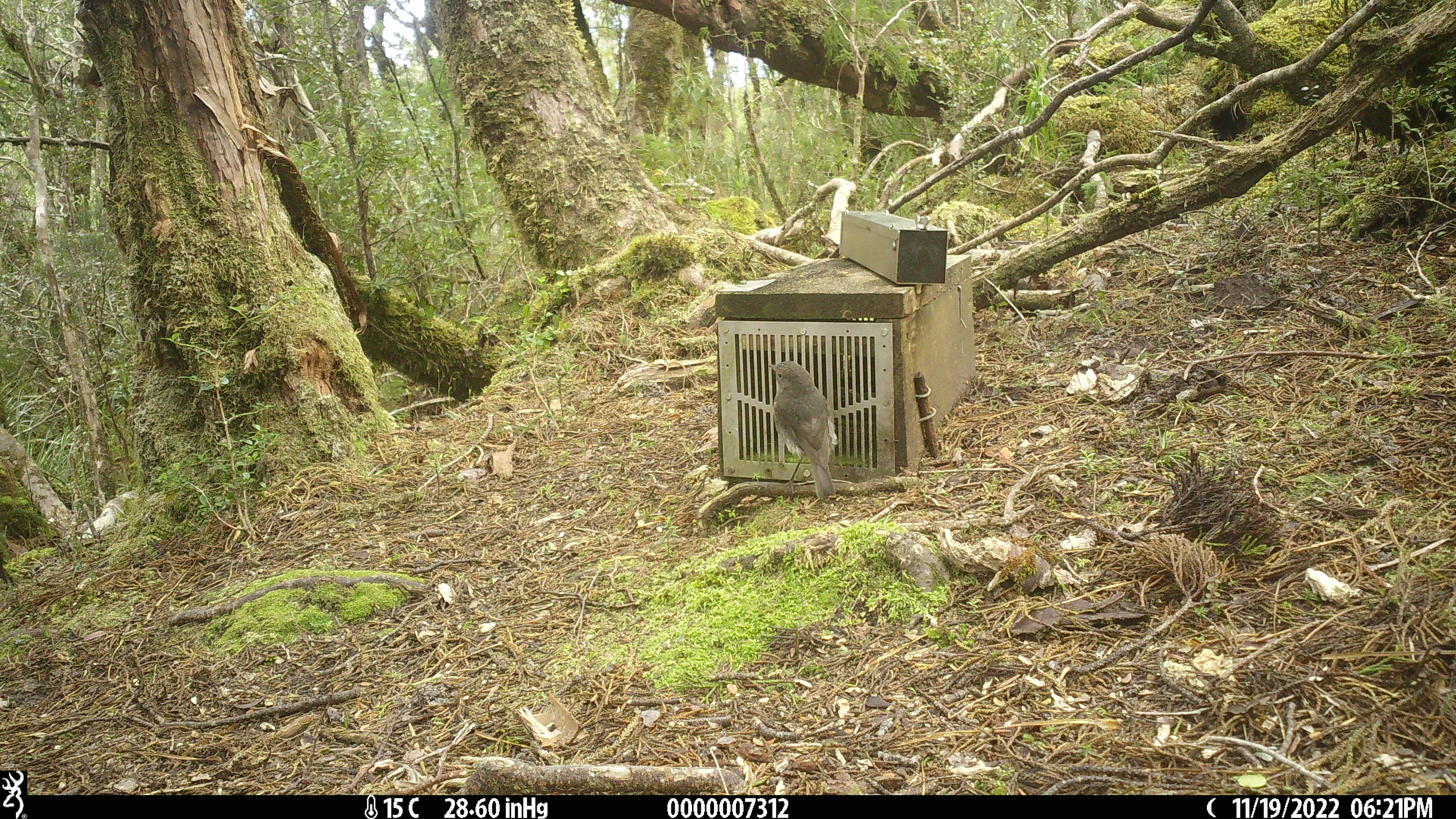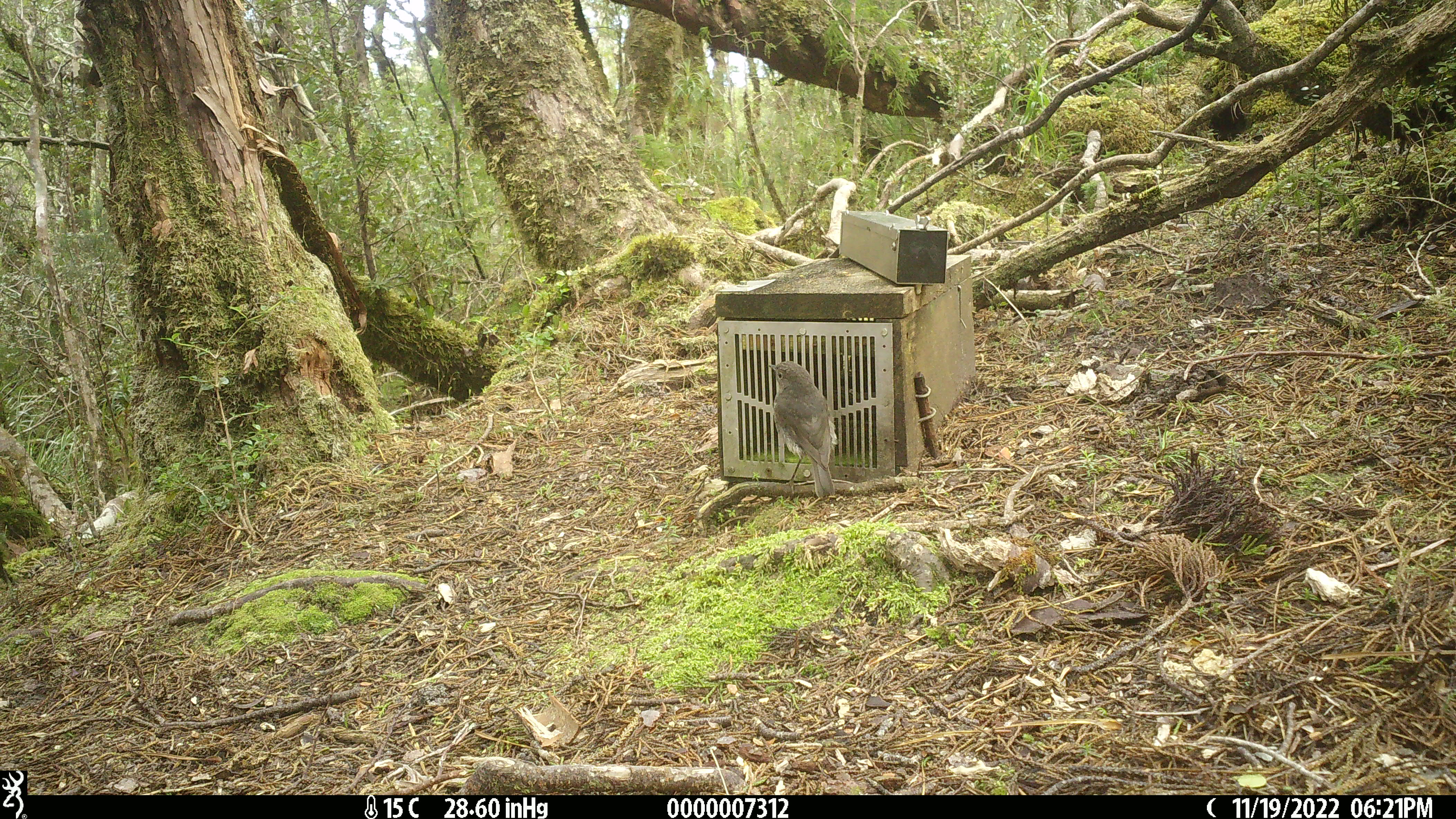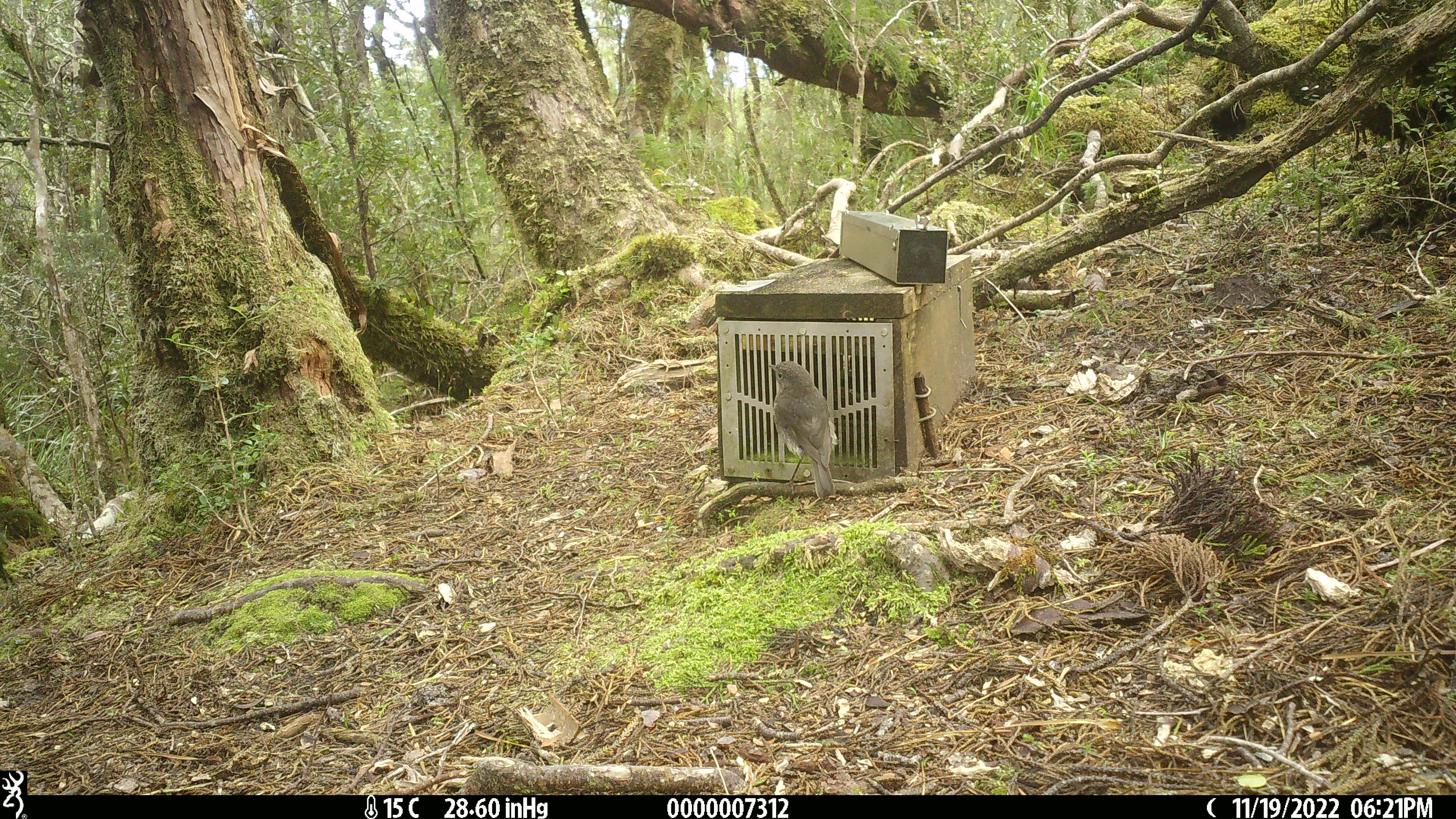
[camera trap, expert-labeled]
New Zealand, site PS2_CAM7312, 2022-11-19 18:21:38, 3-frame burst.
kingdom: Animalia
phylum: Chordata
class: Aves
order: Passeriformes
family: Petroicidae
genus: Petroica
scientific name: Petroica australis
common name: new zealand robin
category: robin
Robin (new zealand robin) (Petroica australis).